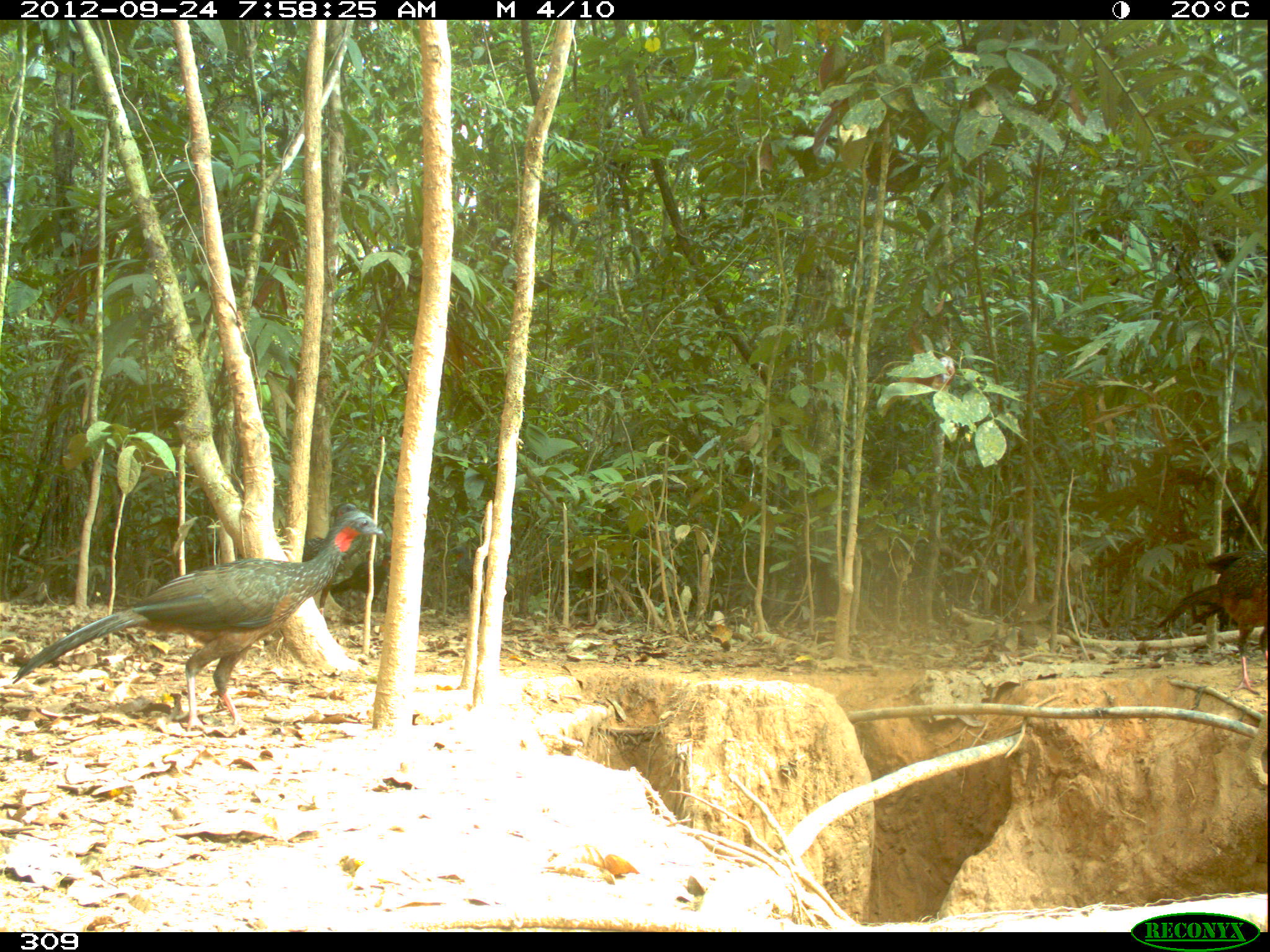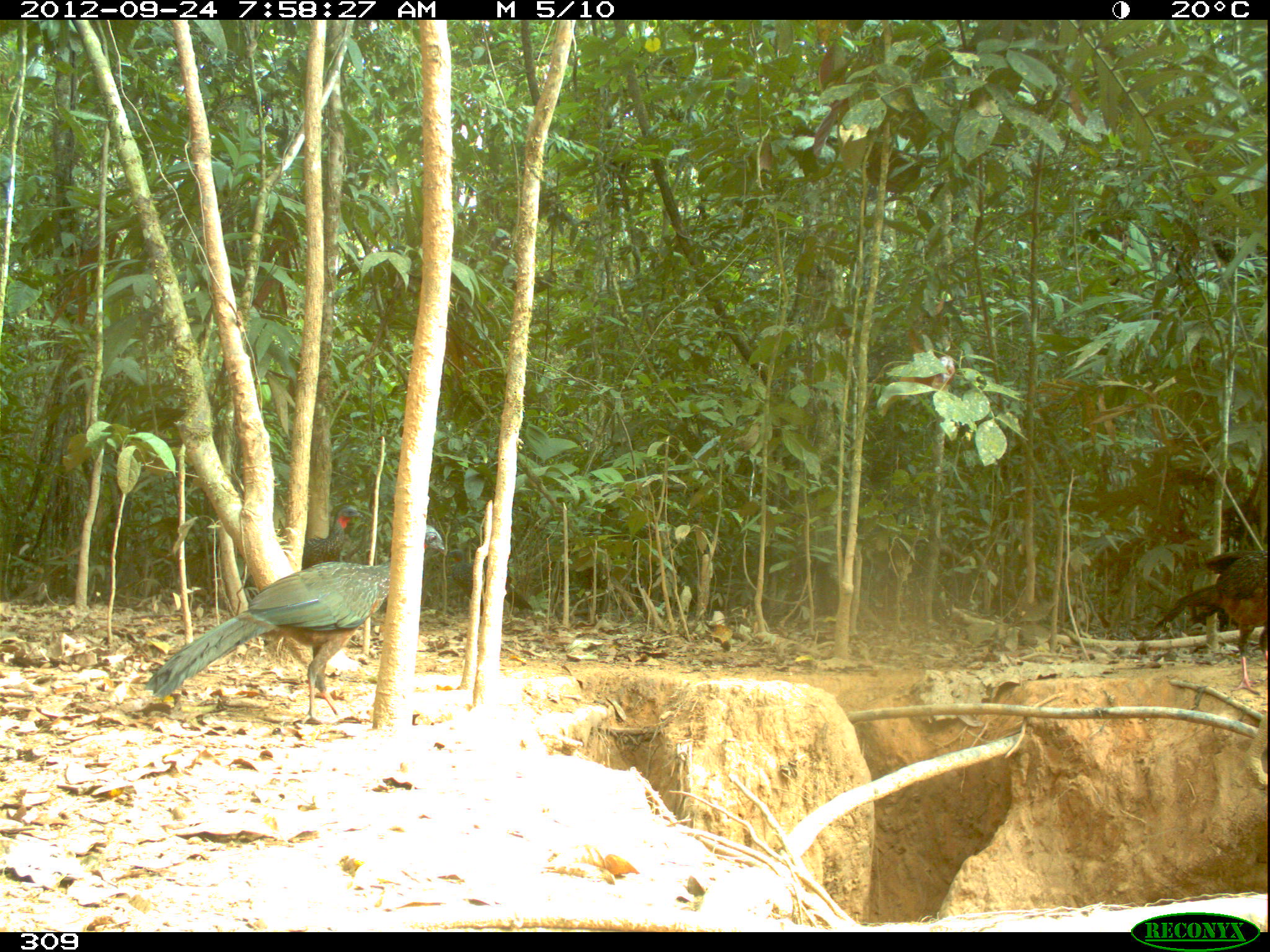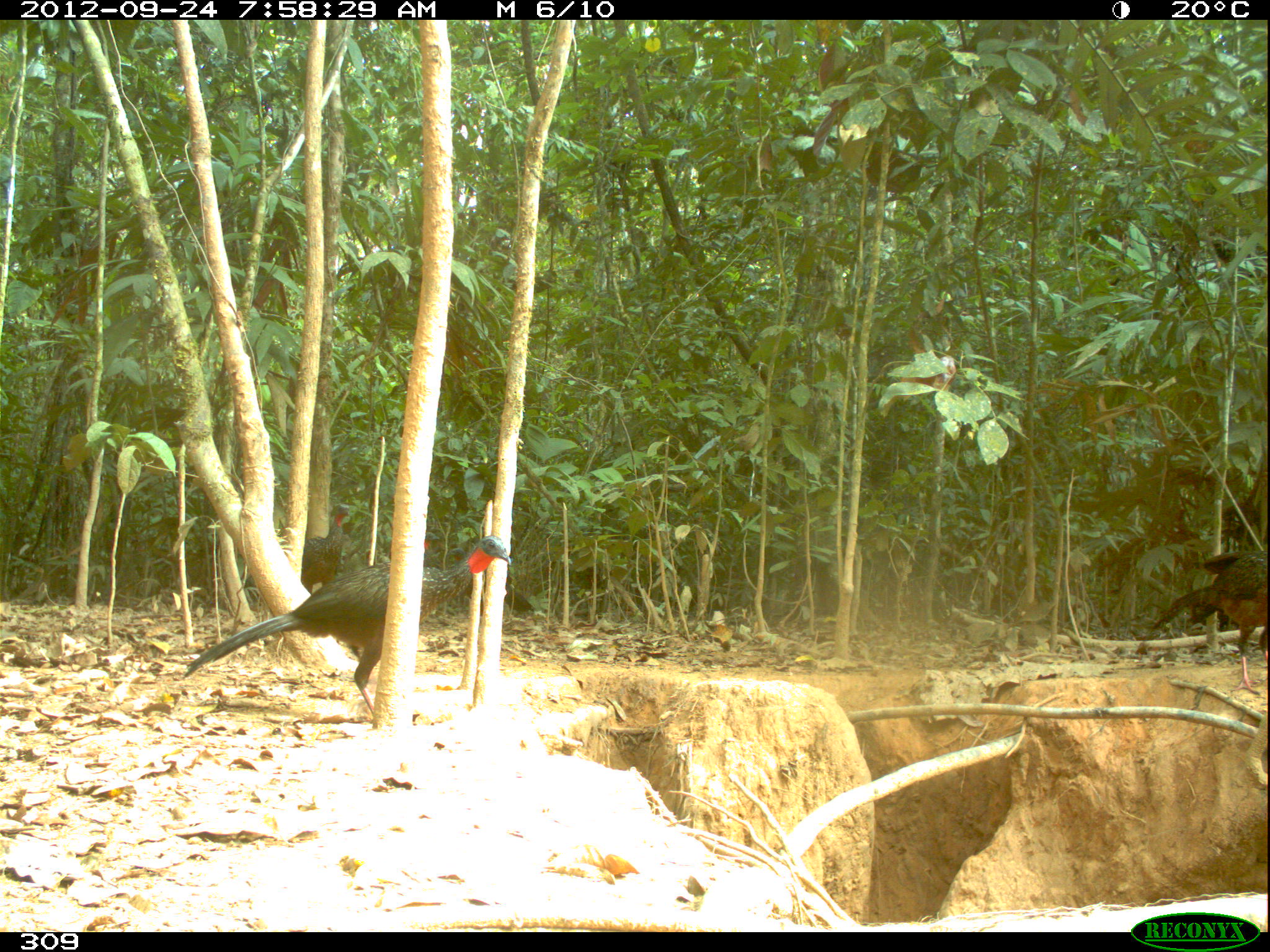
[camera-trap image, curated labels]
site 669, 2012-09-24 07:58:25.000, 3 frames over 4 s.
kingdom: Animalia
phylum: Chordata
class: Aves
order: Galliformes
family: Cracidae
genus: Penelope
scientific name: Penelope jacquacu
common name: spix's guan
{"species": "Penelope jacquacu (spix's guan)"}